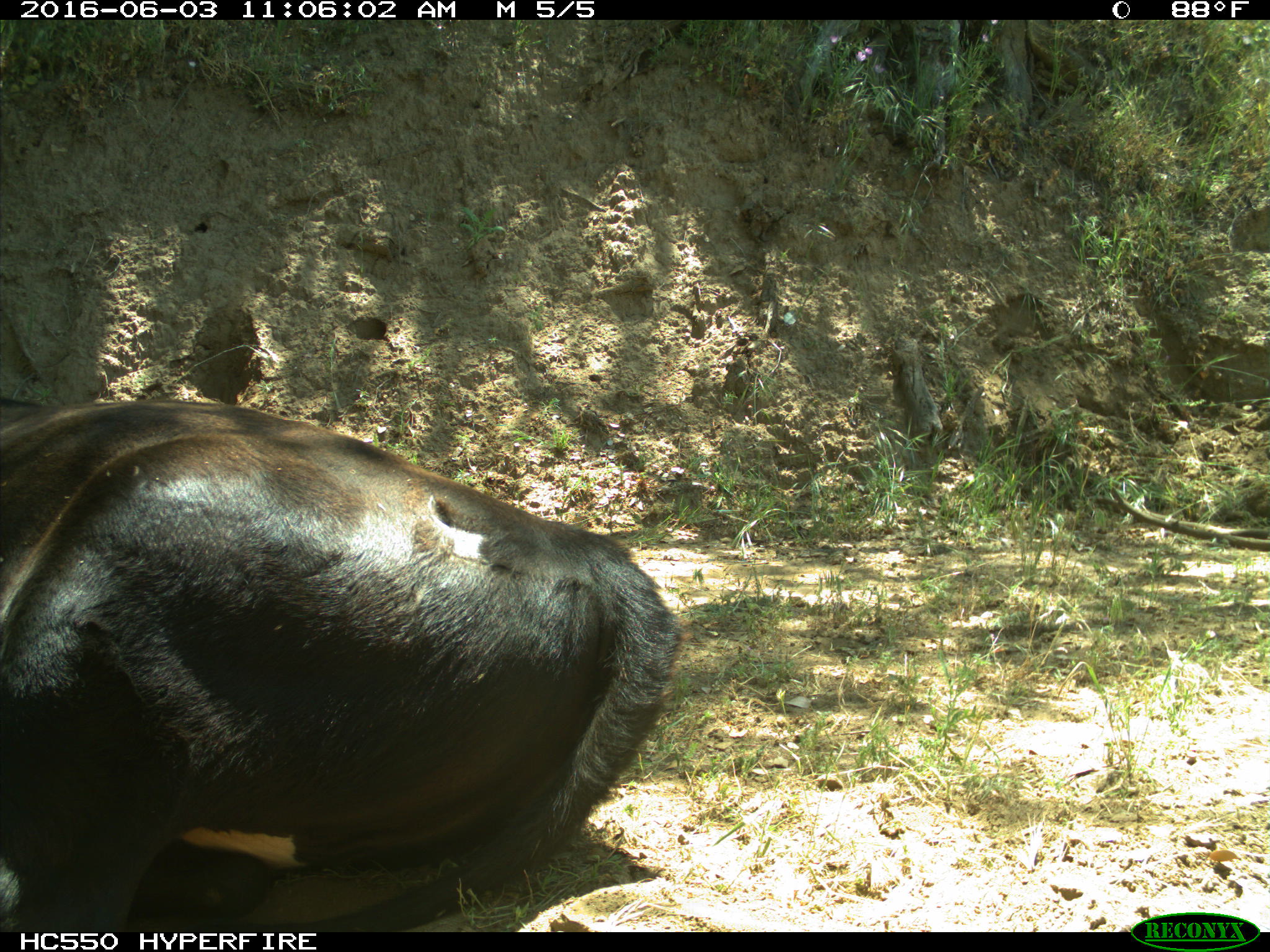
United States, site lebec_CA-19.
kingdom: Animalia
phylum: Chordata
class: Mammalia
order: Artiodactyla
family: Bovidae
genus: Bos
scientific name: Bos taurus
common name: domestic cow